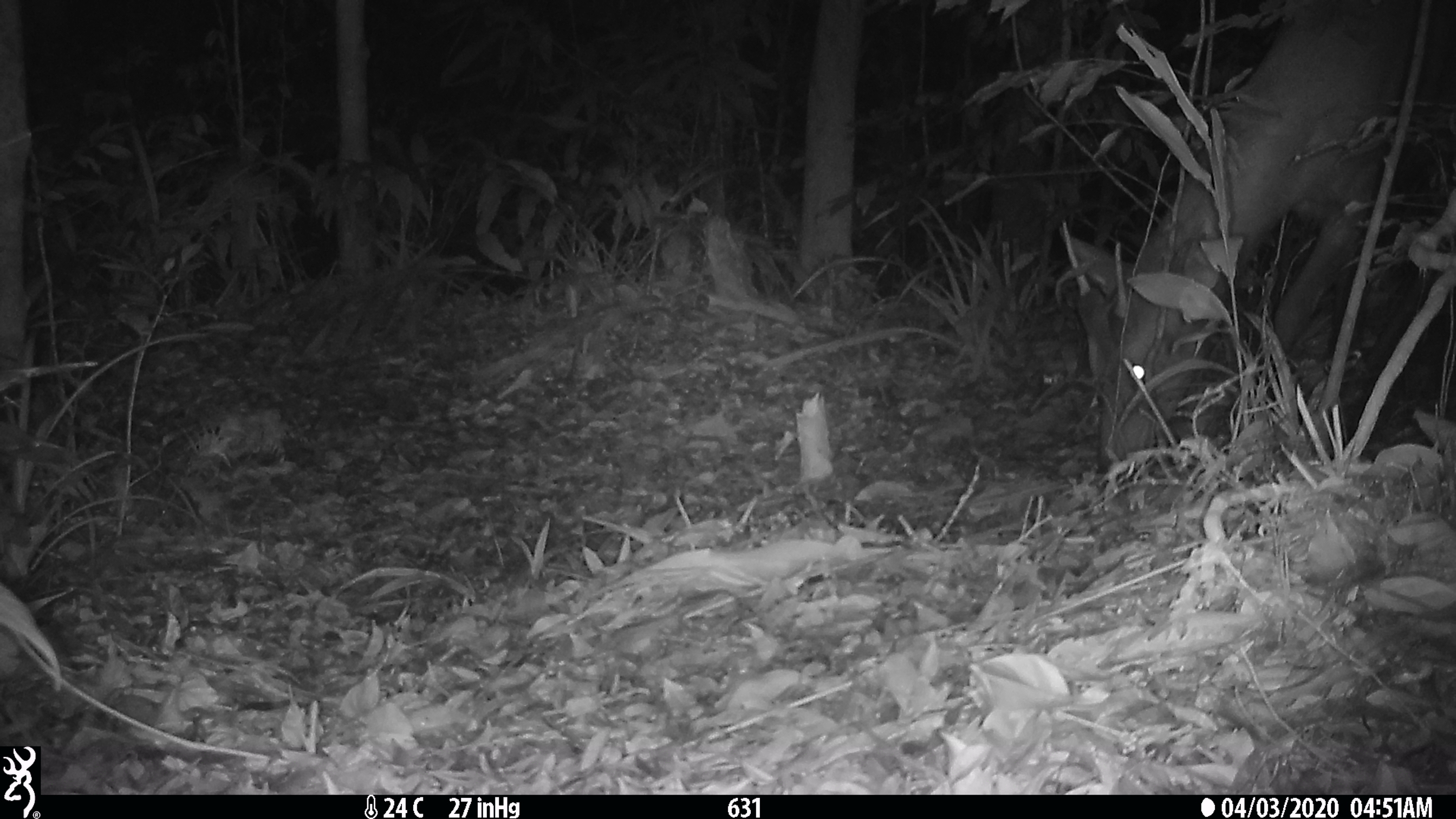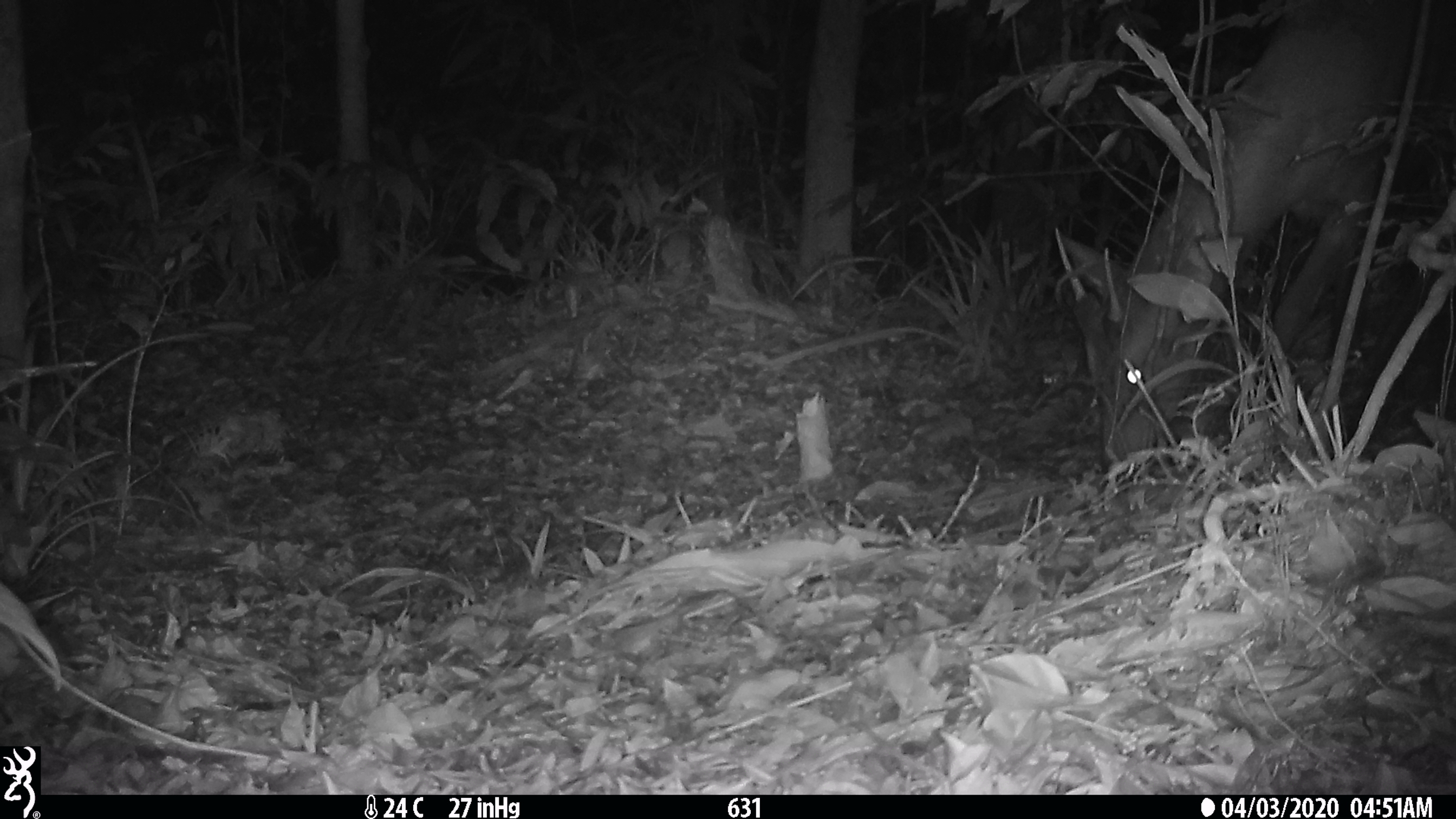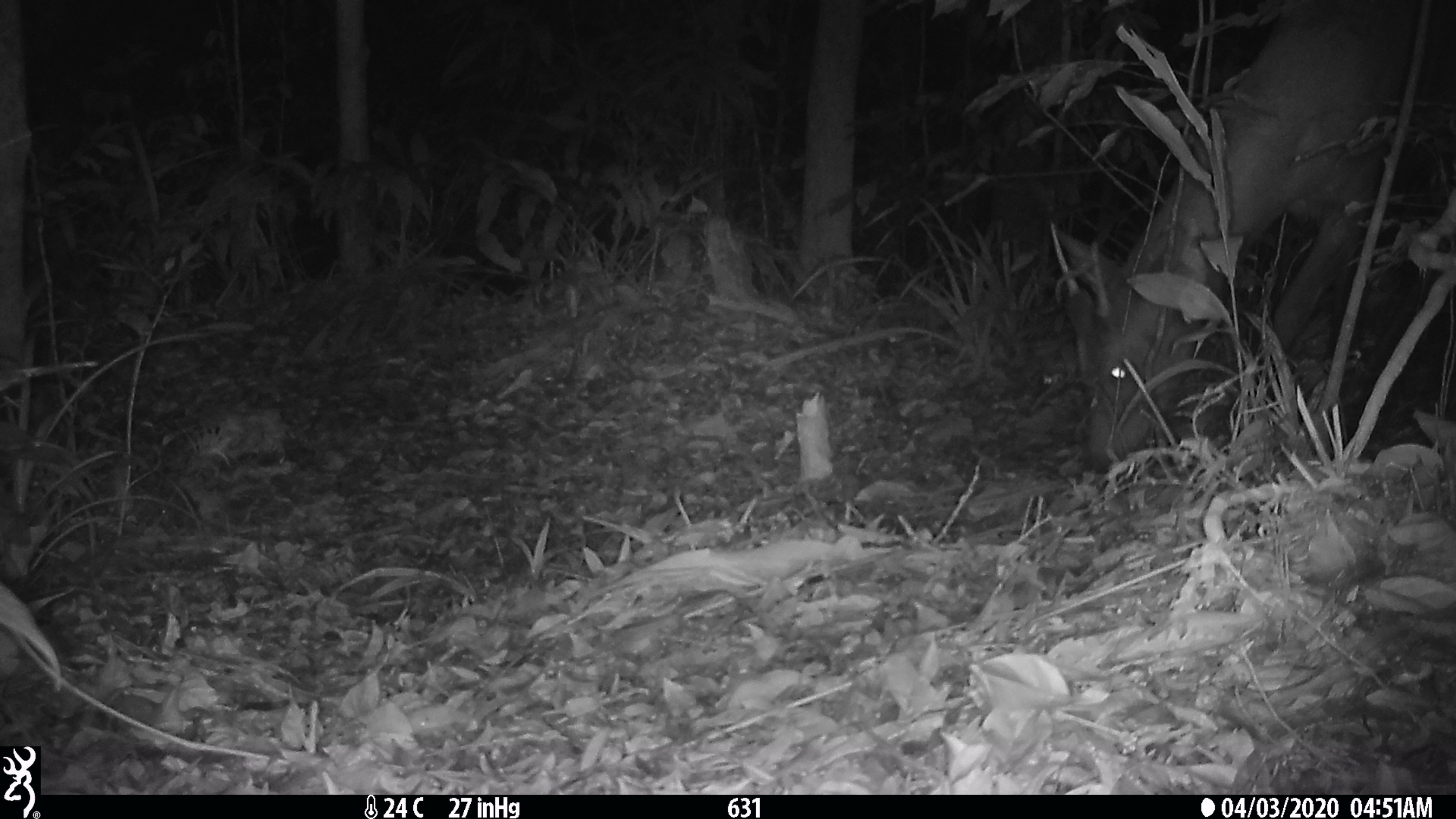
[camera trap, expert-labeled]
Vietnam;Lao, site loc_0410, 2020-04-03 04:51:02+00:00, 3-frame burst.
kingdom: Animalia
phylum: Chordata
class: Mammalia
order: Artiodactyla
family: Cervidae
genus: Rusa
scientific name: Rusa unicolor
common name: sambar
Sambar (Rusa unicolor). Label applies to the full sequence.